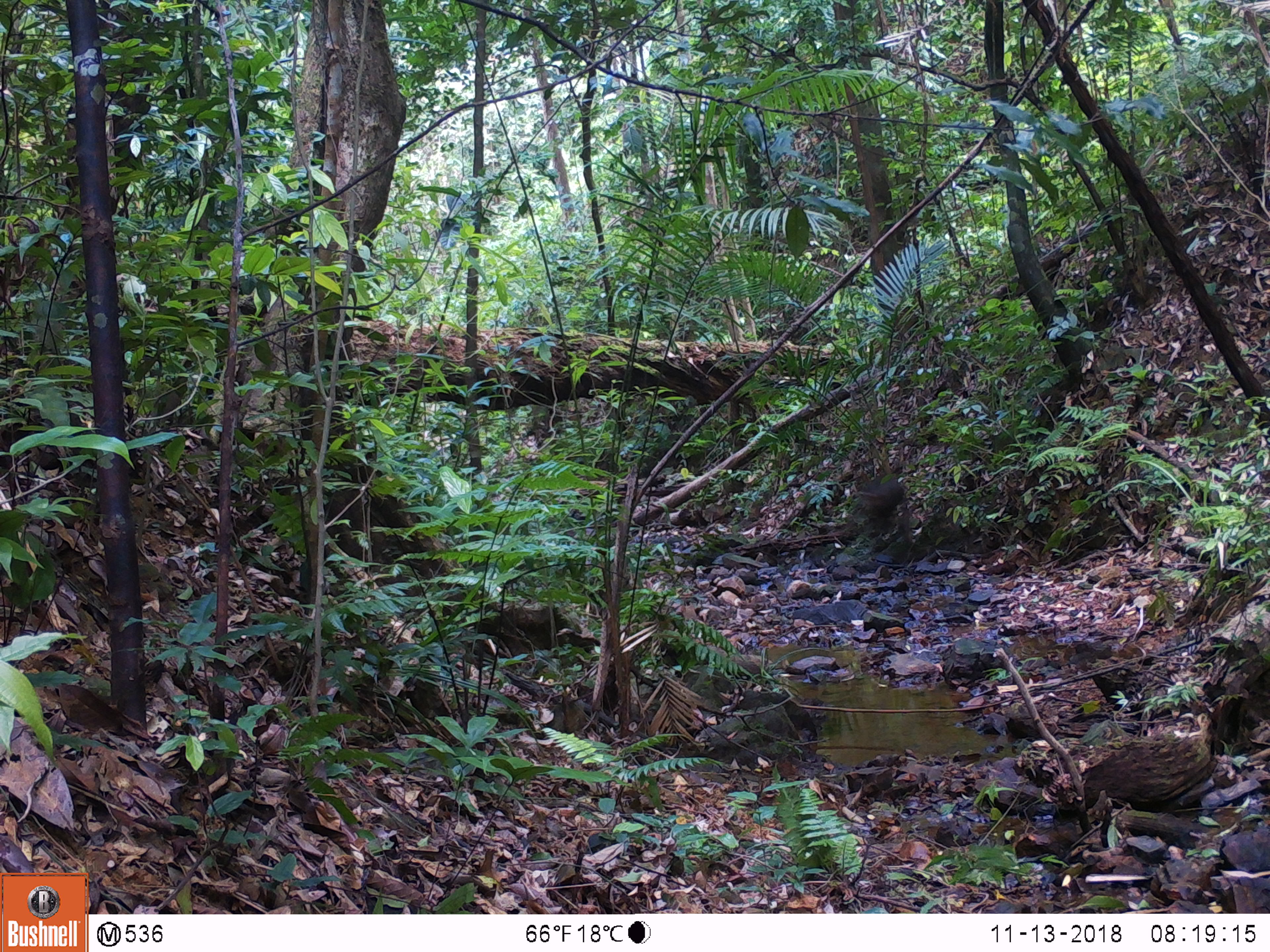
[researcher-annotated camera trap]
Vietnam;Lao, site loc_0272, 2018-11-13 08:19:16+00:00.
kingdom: Animalia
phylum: Chordata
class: Mammalia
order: Primates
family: Cercopithecidae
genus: Macaca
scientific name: Macaca arctoides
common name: stump-tailed macaque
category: stump tailed macaque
Stump tailed macaque (stump-tailed macaque) (Macaca arctoides). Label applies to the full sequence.